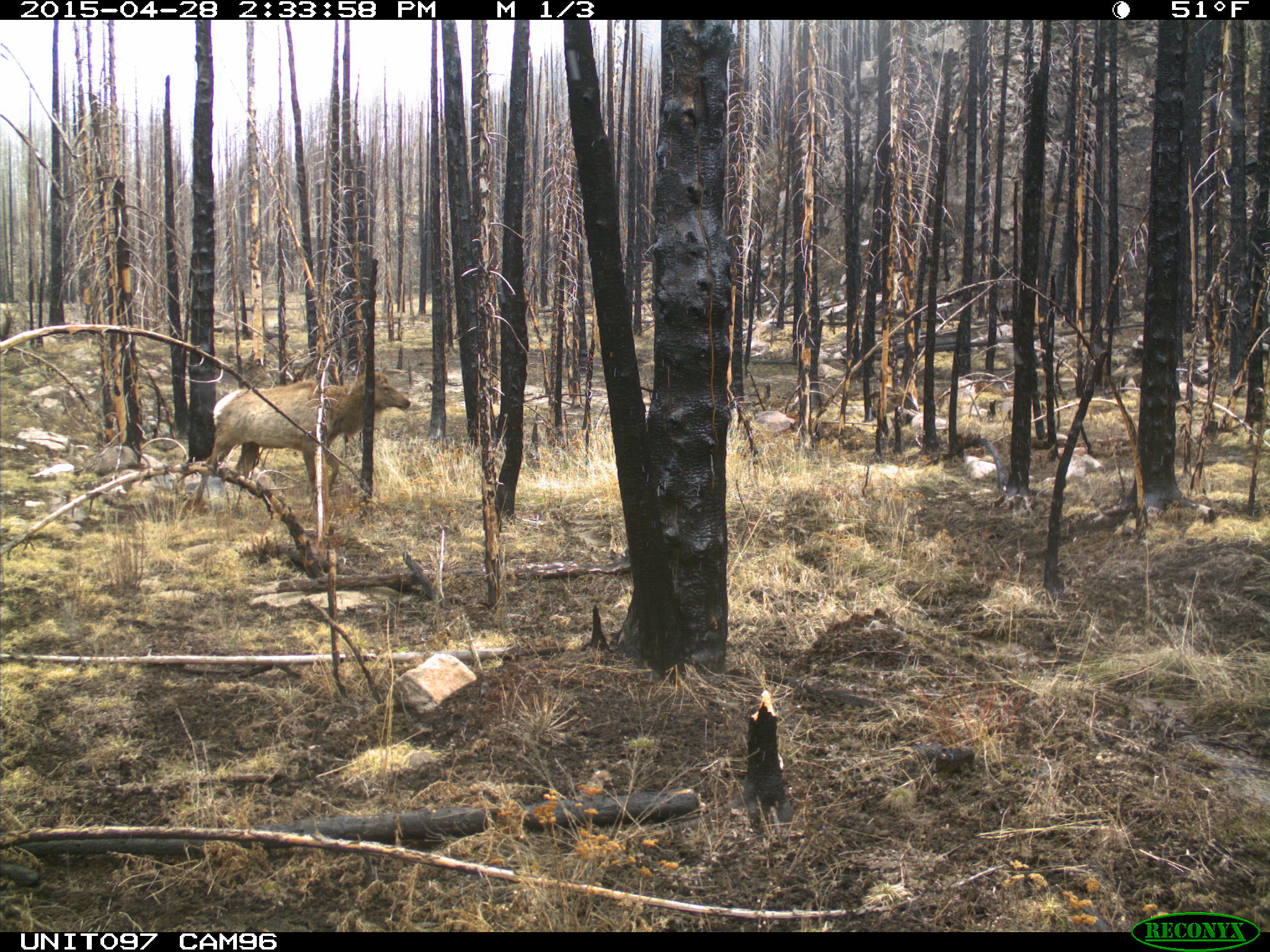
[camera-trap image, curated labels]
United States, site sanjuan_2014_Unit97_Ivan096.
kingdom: Animalia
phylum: Chordata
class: Mammalia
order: Artiodactyla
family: Cervidae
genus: Cervus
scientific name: Cervus elaphus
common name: red deer